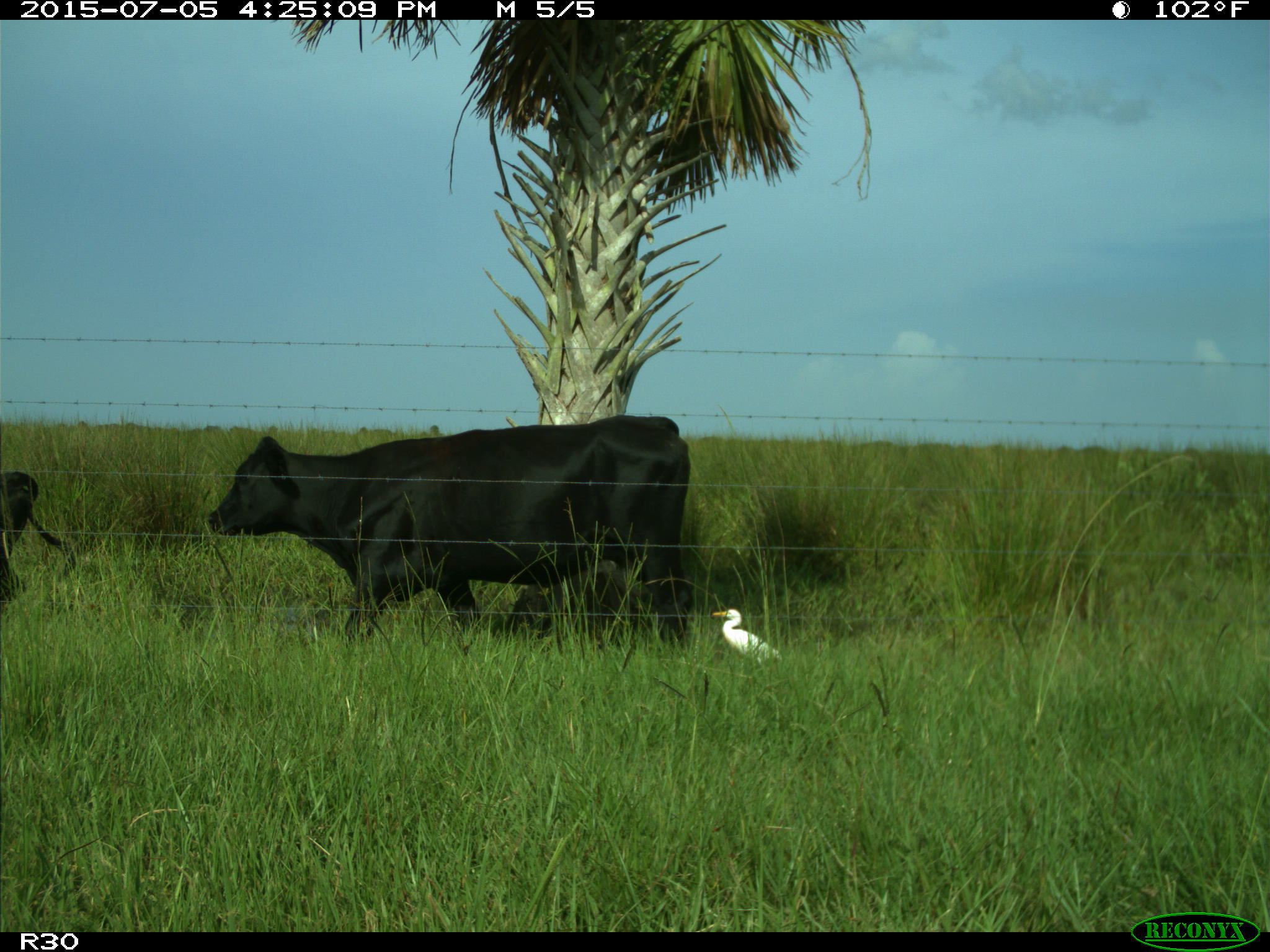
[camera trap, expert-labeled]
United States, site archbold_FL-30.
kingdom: Animalia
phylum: Chordata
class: Mammalia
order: Artiodactyla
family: Bovidae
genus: Bos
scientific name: Bos taurus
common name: domestic cow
Bos taurus (domestic cow).